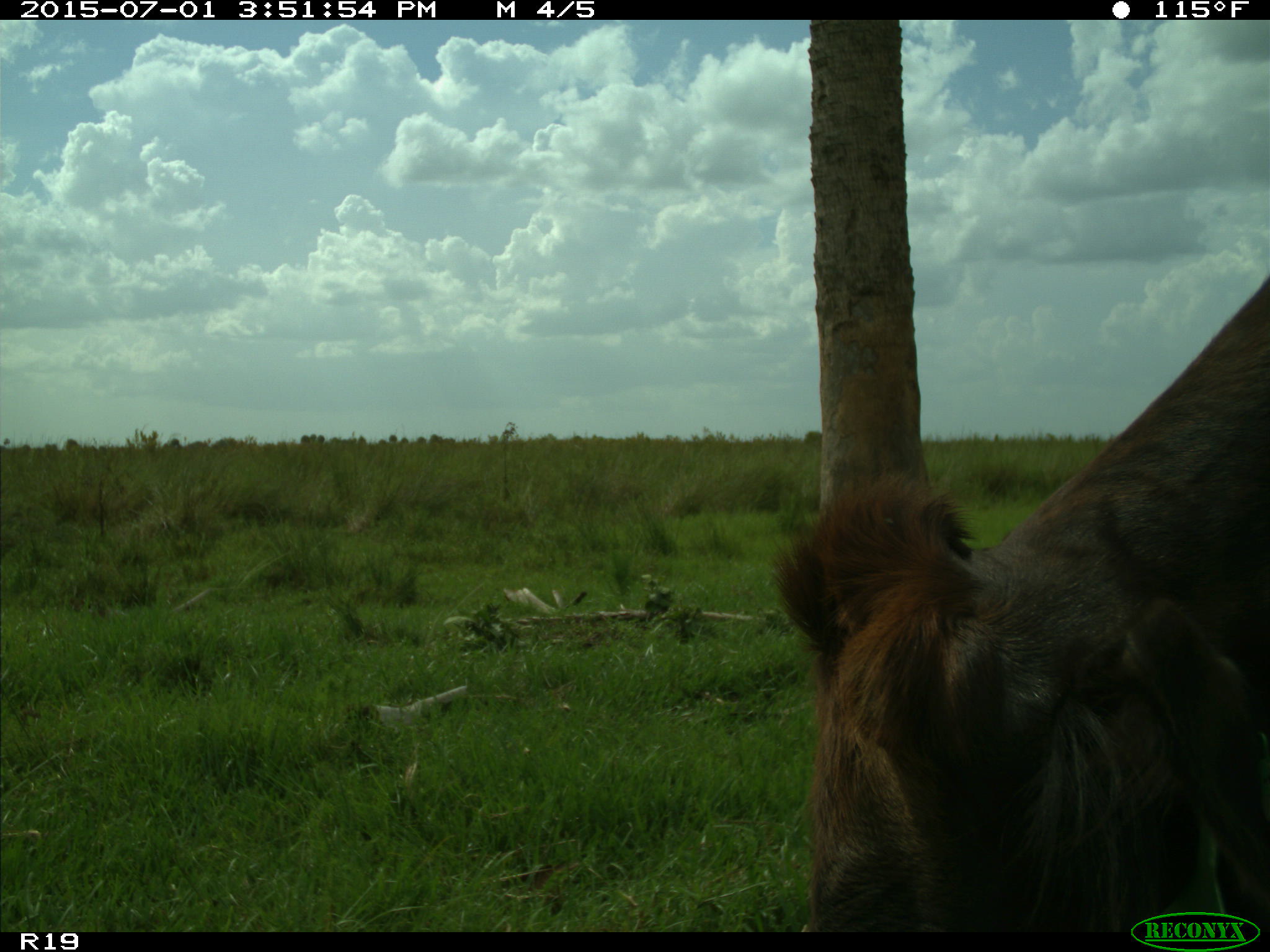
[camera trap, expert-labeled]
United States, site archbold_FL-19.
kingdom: Animalia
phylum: Chordata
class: Mammalia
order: Artiodactyla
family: Bovidae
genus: Bos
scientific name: Bos taurus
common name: domestic cow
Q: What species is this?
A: Bos taurus (domestic cow).